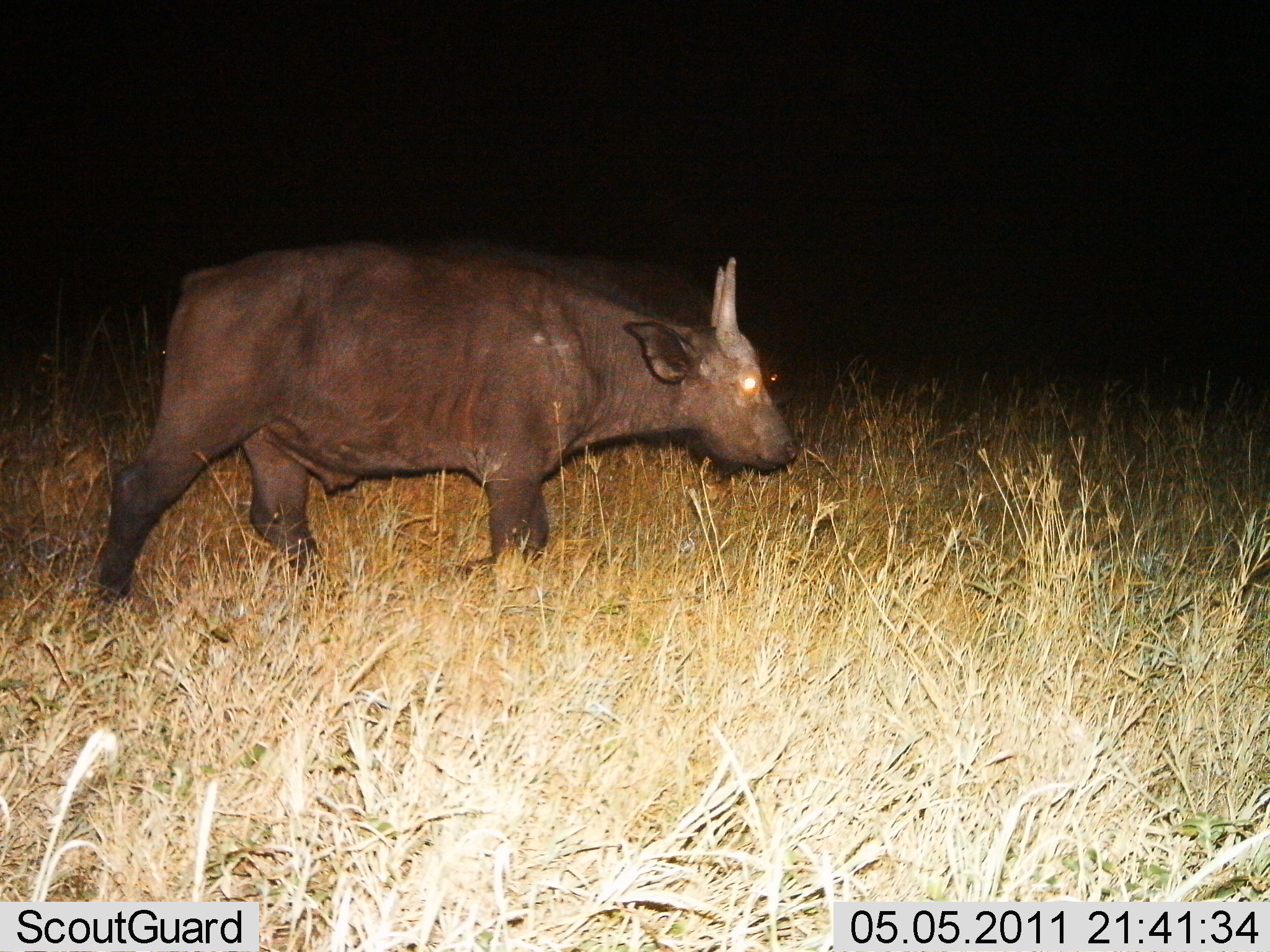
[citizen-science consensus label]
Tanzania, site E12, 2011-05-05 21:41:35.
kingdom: Animalia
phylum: Chordata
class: Mammalia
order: Artiodactyla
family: Bovidae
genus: Syncerus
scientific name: Syncerus caffer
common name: cape buffalo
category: buffalo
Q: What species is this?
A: Buffalo (cape buffalo) (Syncerus caffer).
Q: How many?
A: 1.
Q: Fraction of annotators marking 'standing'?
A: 27%.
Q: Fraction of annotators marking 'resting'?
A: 0%.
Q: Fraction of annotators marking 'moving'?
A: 82%.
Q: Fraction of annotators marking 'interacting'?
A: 0%.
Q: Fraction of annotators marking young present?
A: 9%.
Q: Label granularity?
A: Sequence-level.